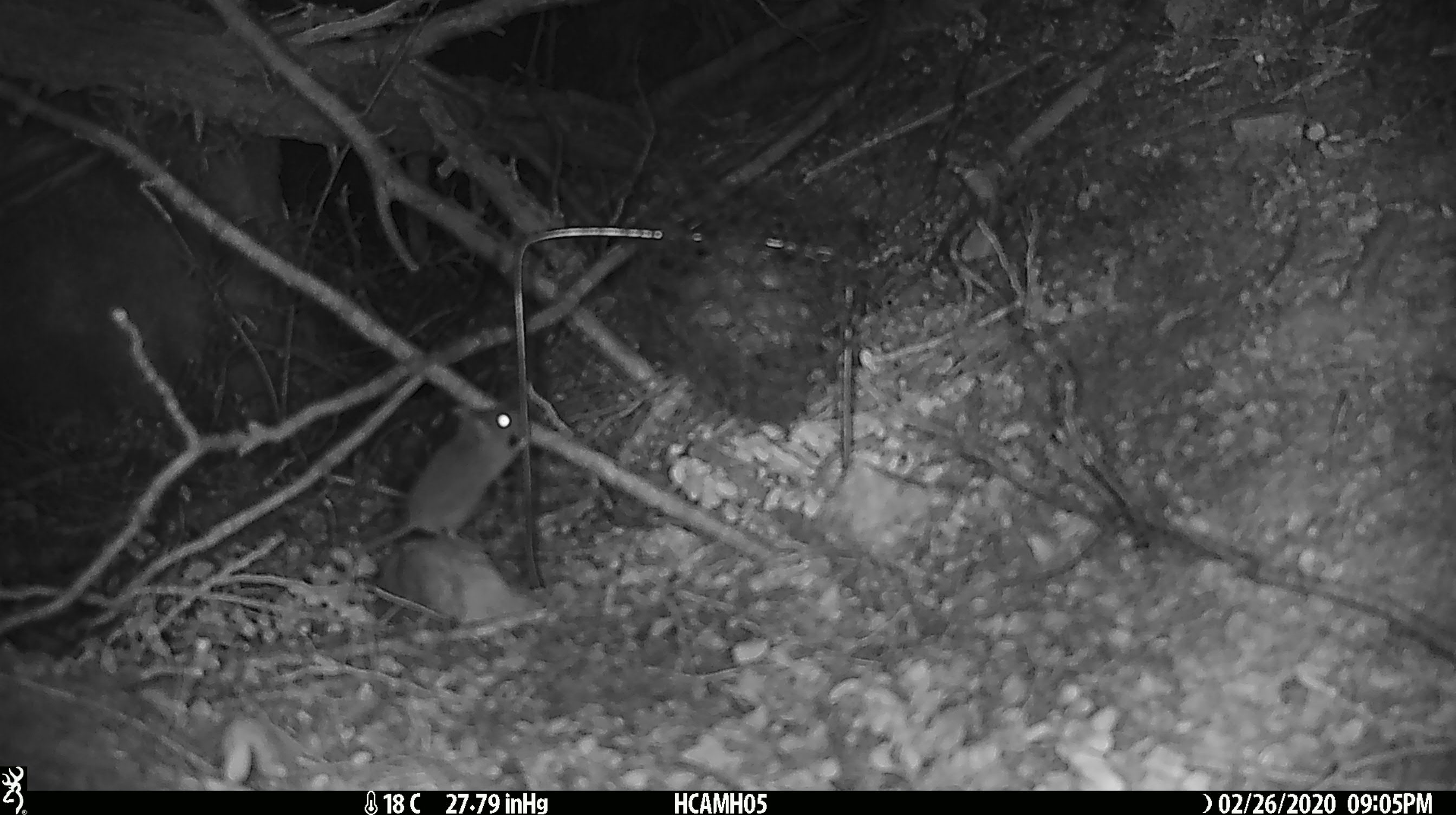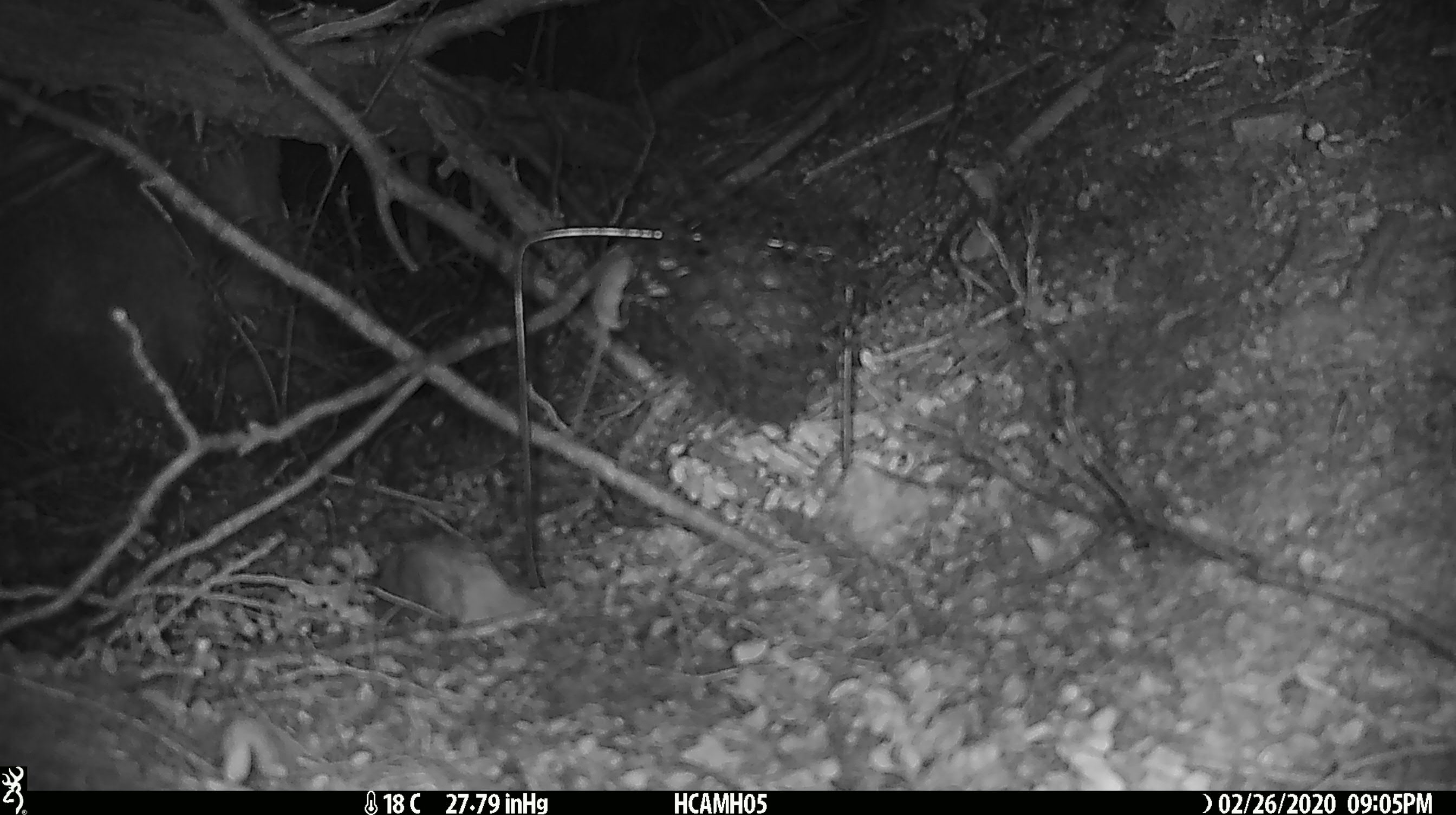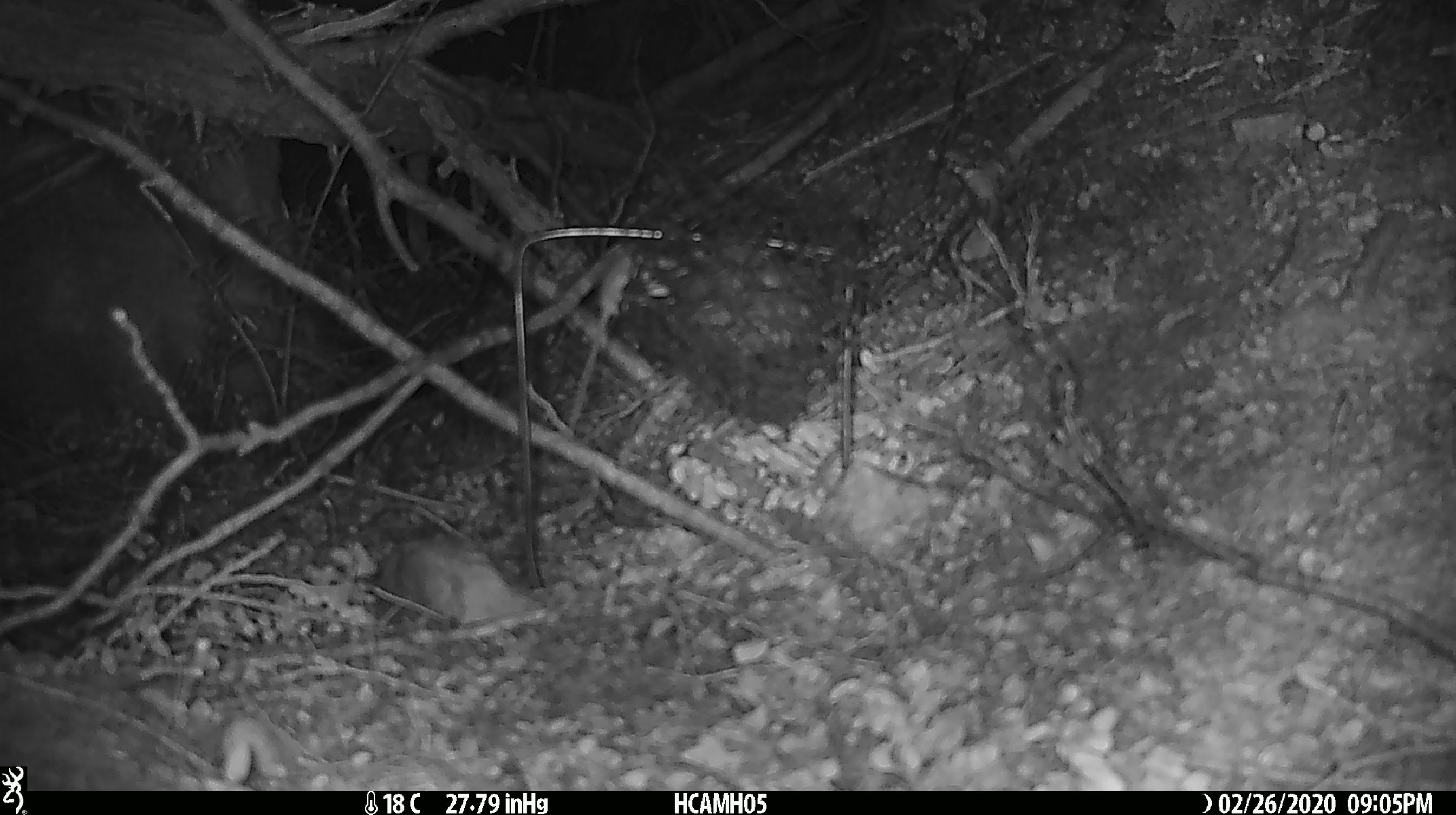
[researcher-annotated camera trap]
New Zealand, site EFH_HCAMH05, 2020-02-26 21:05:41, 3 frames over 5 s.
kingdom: Animalia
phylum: Chordata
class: Mammalia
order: Rodentia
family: Muridae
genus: Mus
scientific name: Mus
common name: mouse